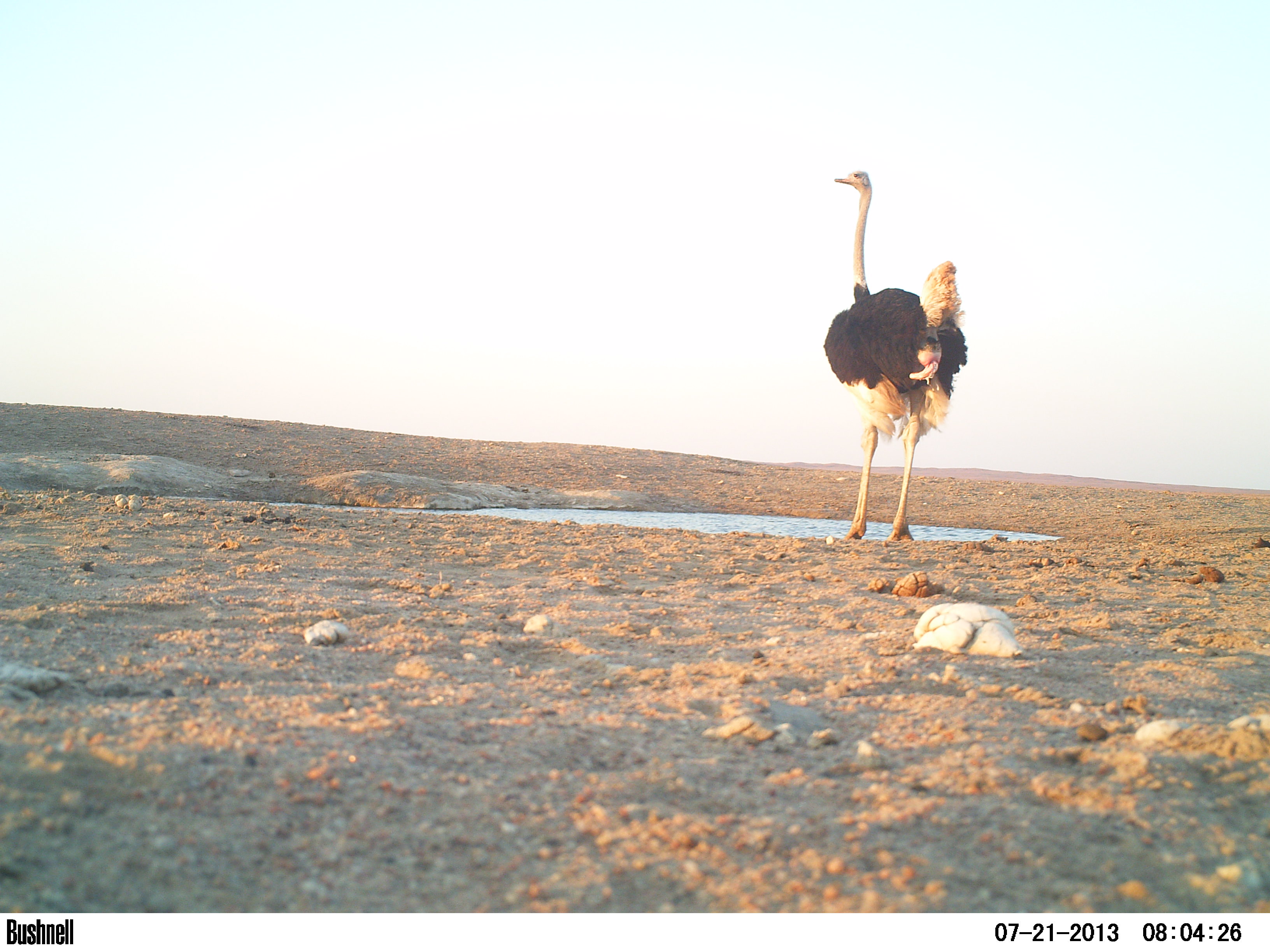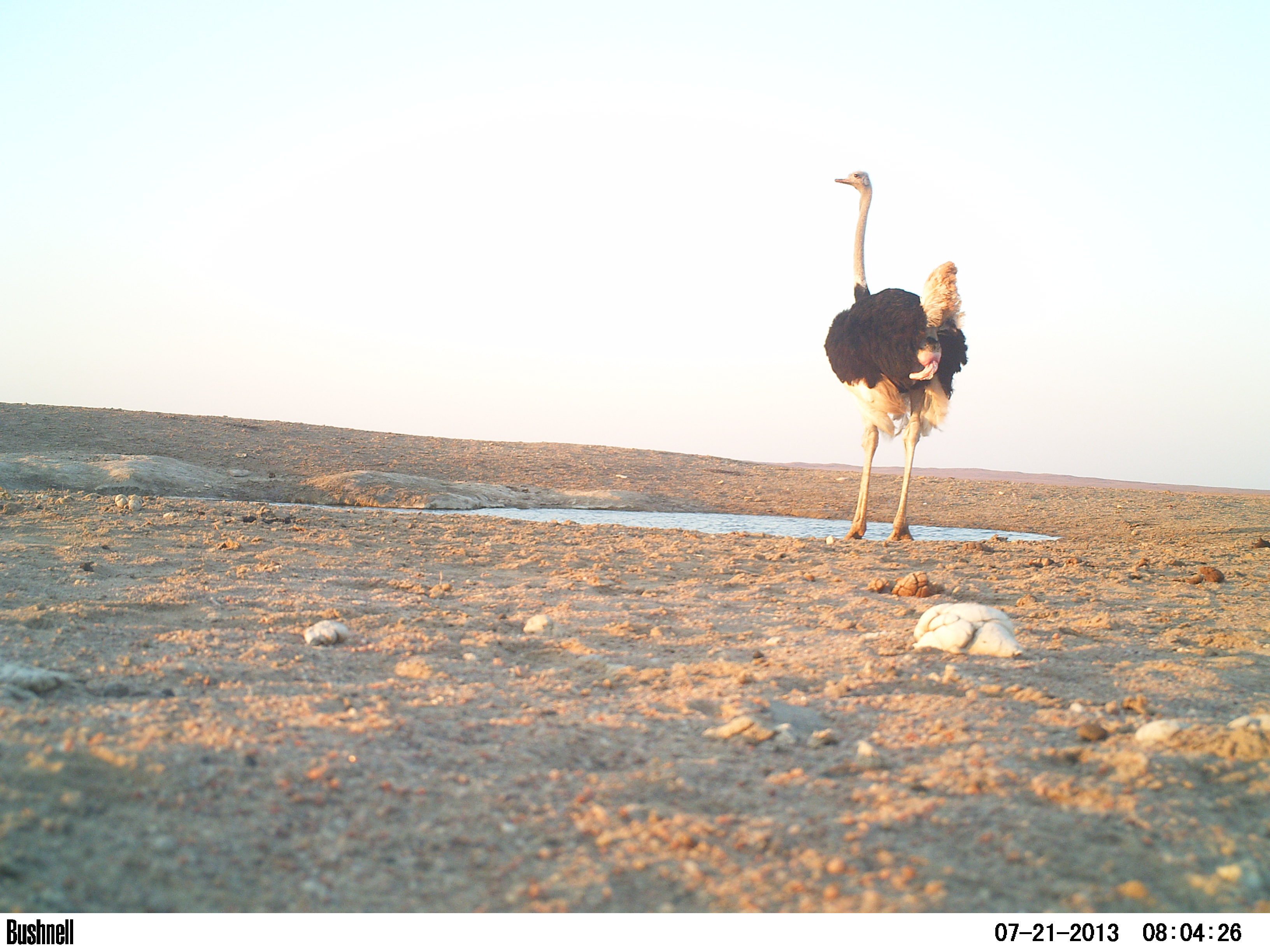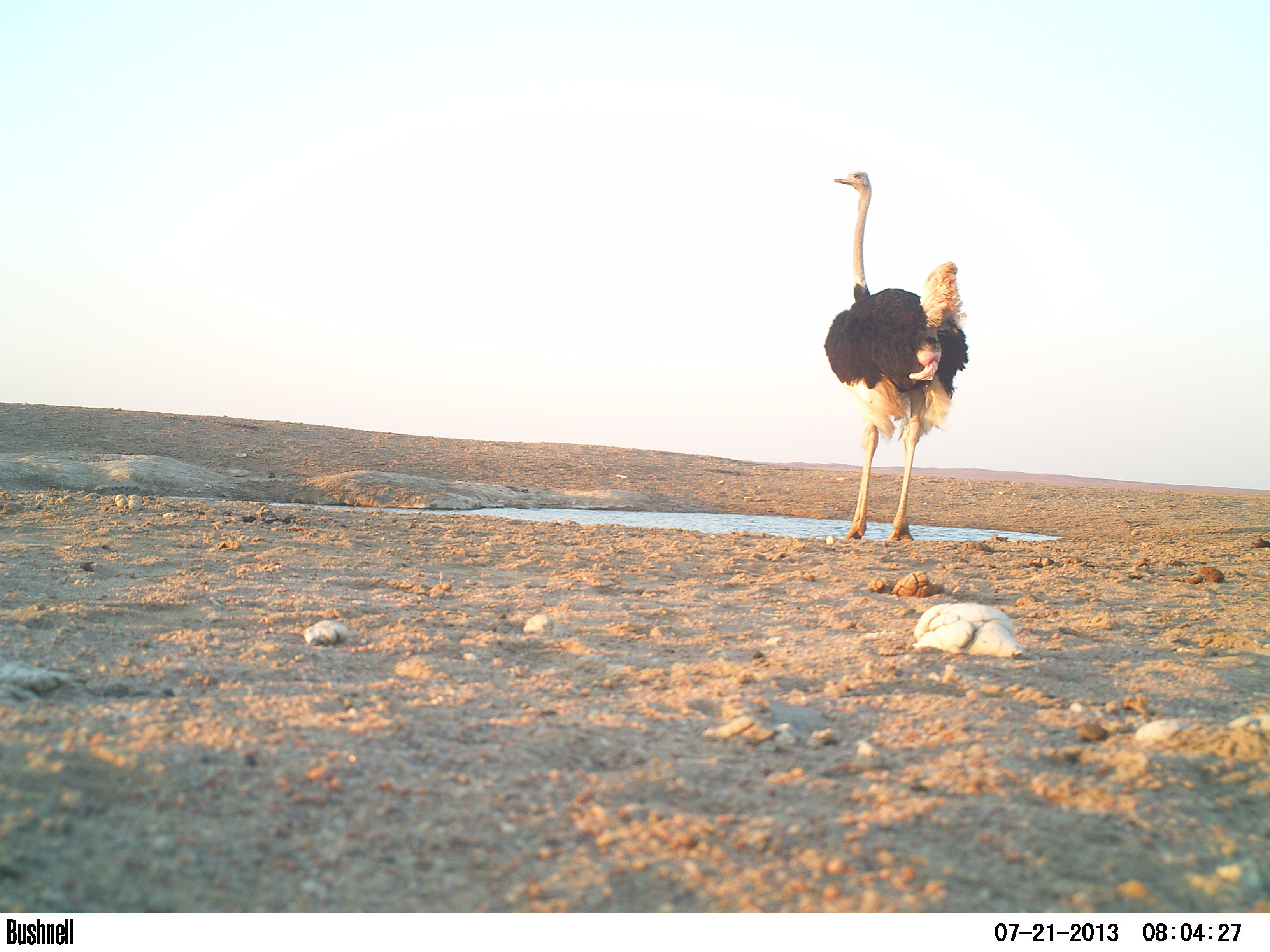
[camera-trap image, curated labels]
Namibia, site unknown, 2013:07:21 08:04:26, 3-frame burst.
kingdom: Animalia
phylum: Chordata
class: Aves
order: Struthioniformes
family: Struthionidae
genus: Struthio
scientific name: Struthio camelus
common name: common ostrich